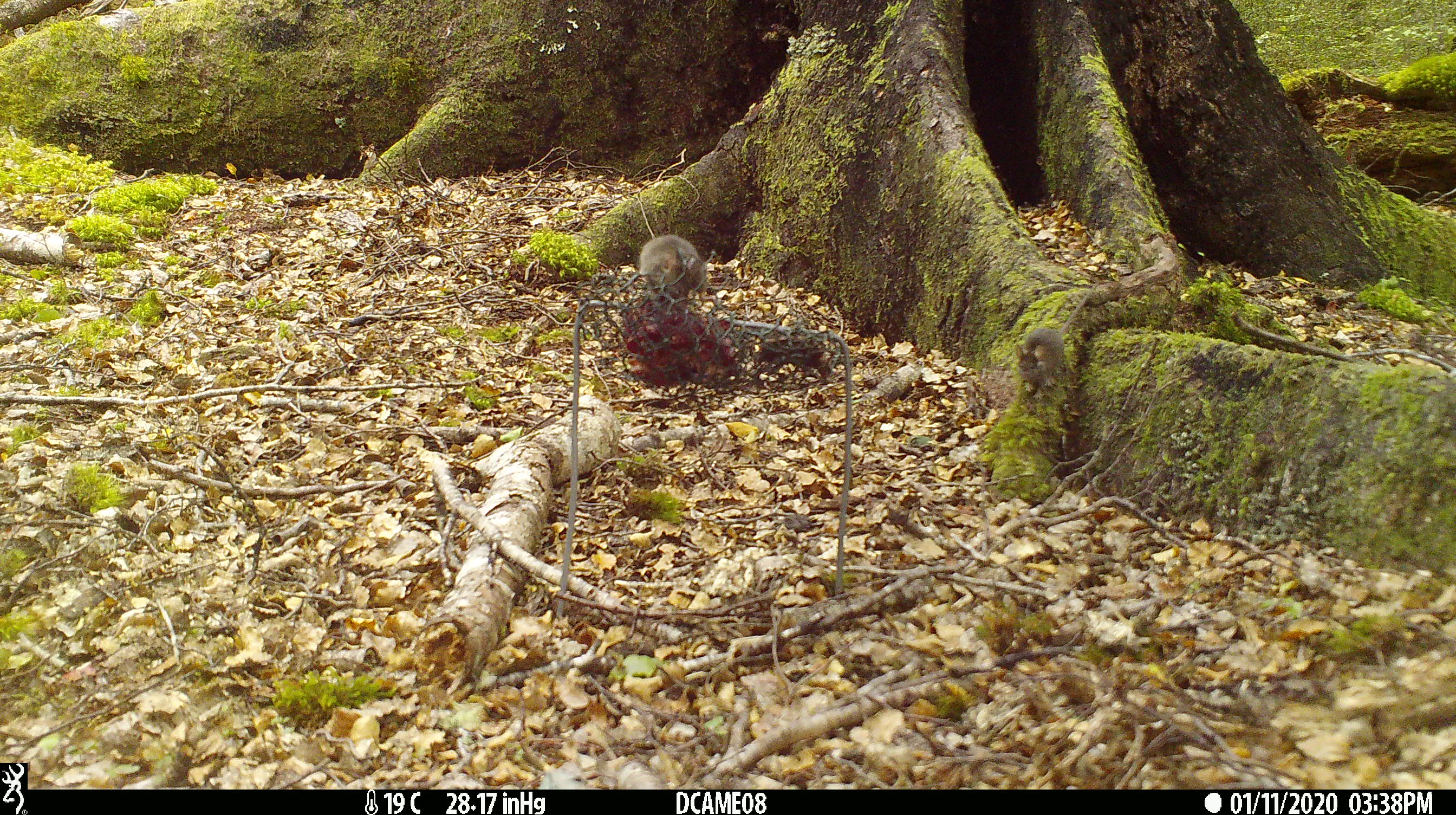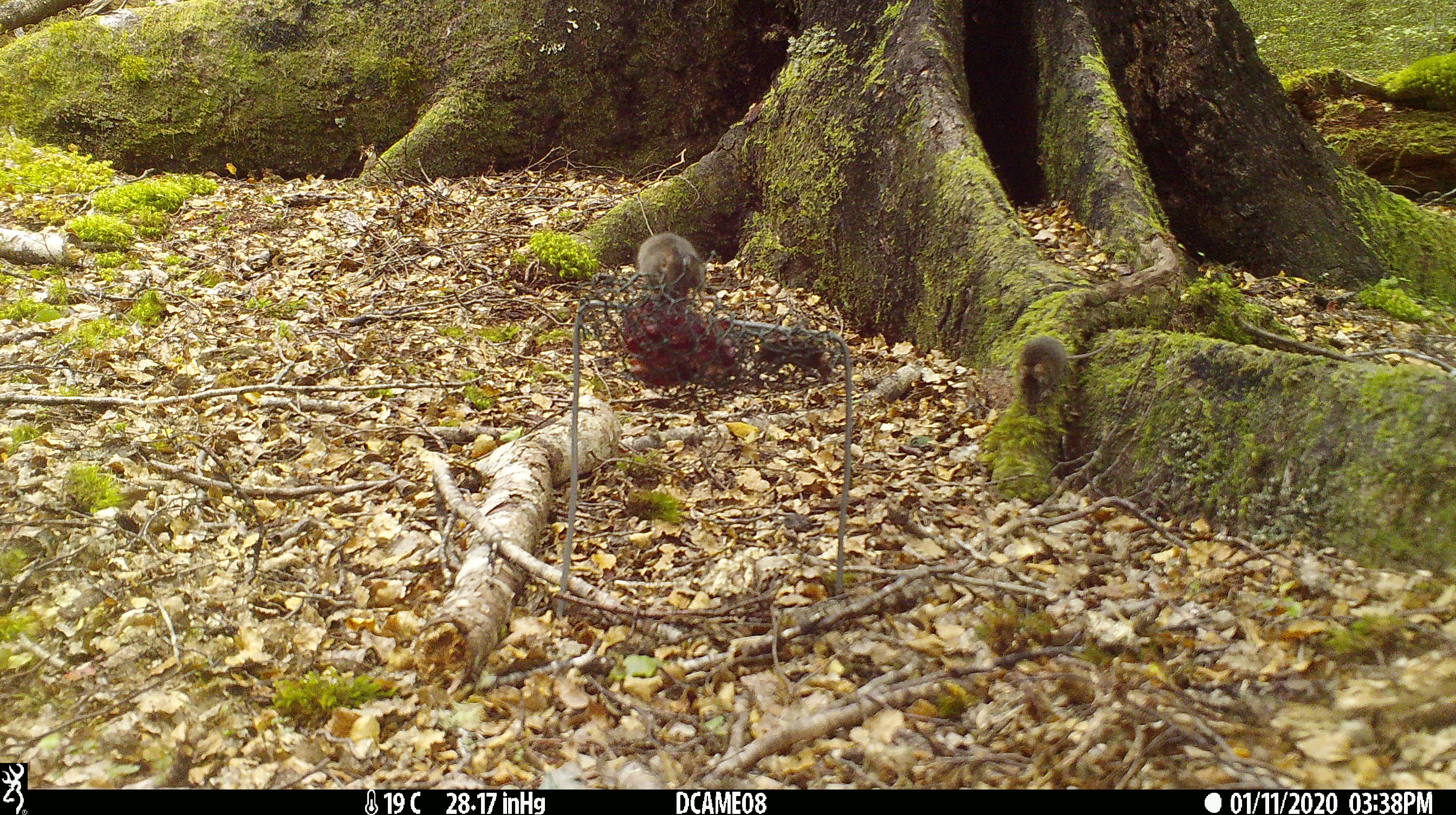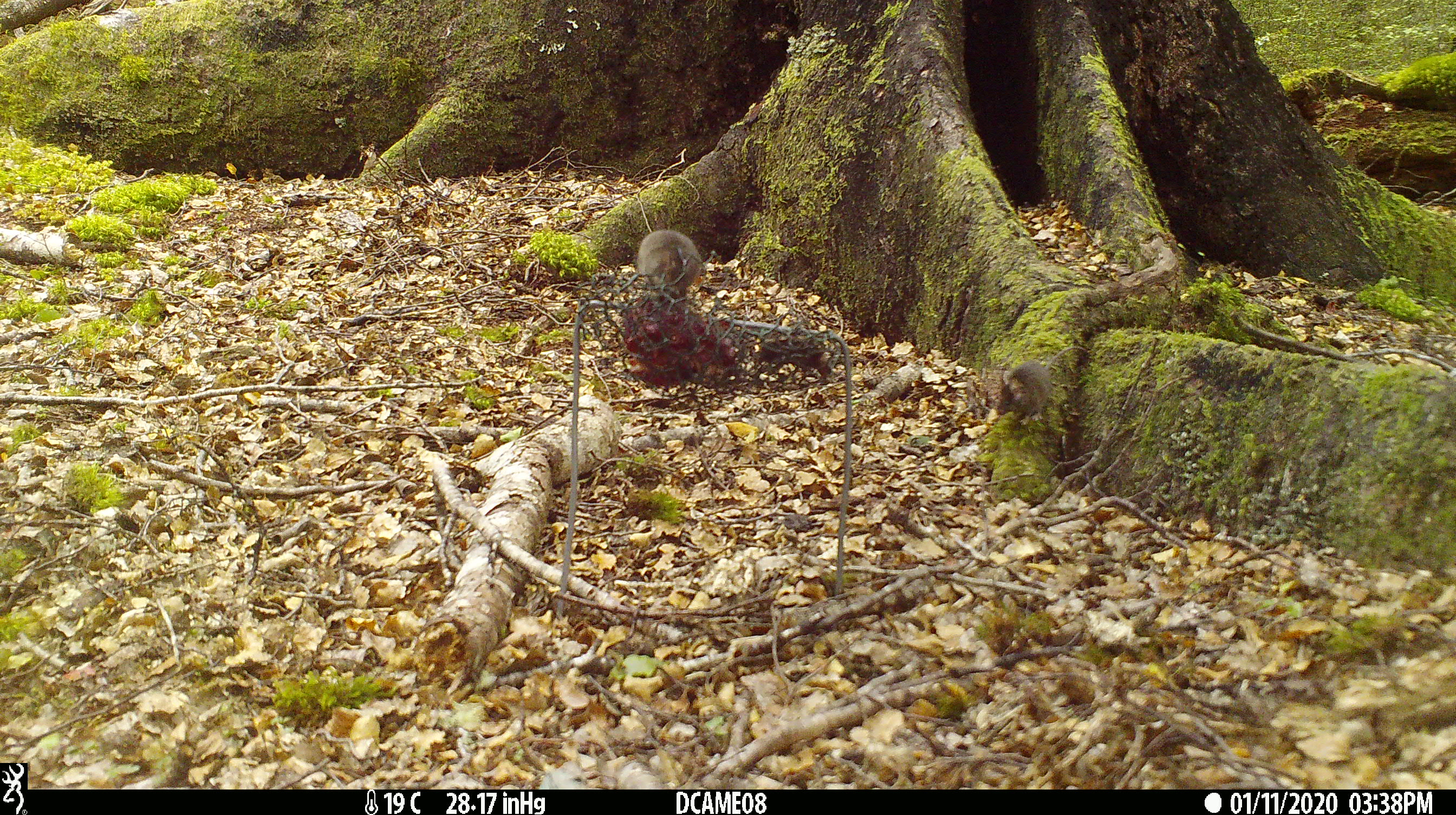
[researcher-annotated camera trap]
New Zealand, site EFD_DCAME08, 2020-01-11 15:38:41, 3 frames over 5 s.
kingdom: Animalia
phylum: Chordata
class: Mammalia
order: Rodentia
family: Muridae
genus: Mus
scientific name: Mus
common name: mouse